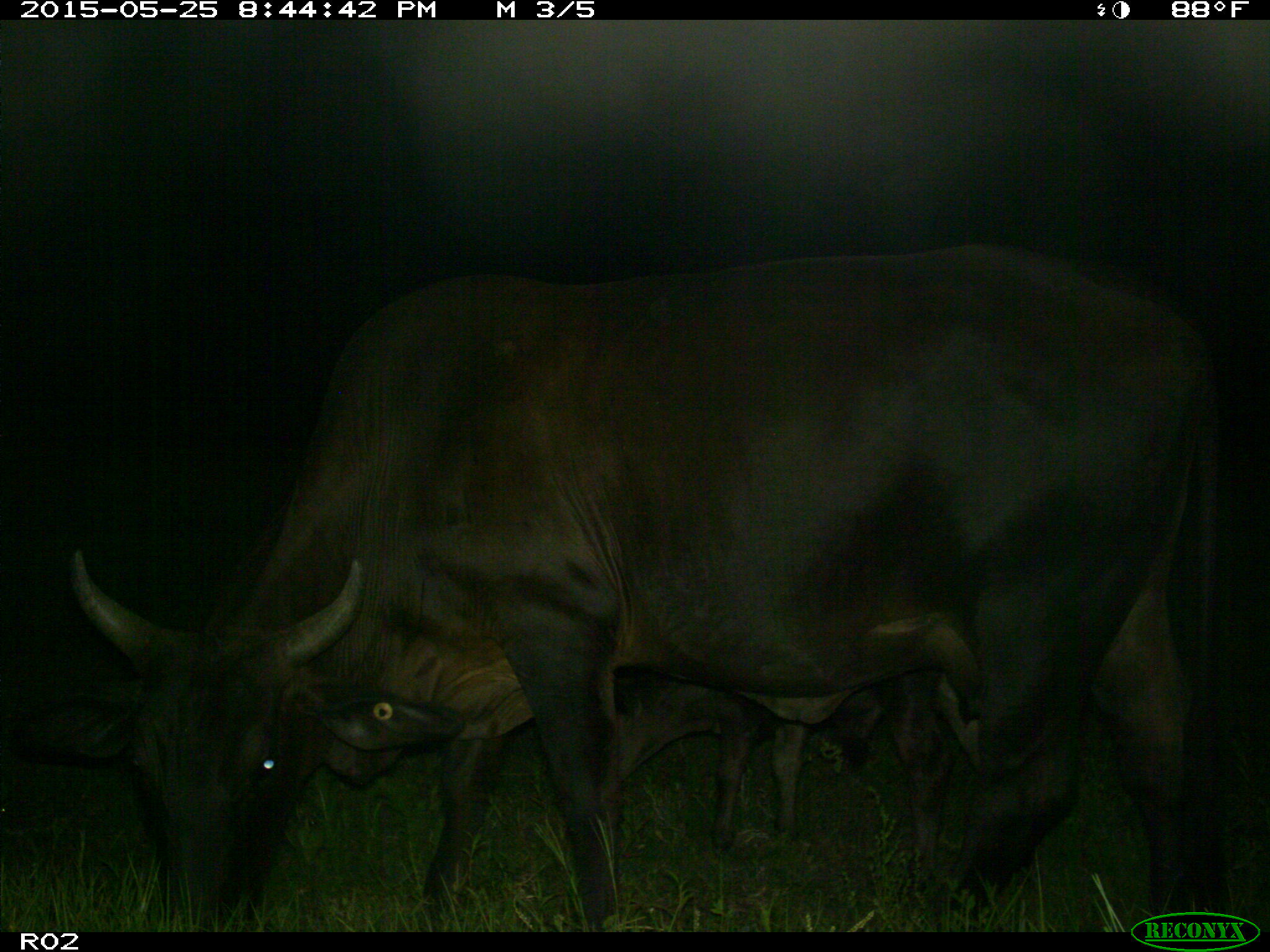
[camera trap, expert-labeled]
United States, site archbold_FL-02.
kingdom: Animalia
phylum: Chordata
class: Mammalia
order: Artiodactyla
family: Bovidae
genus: Bos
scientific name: Bos taurus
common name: domestic cow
Bos taurus (domestic cow).